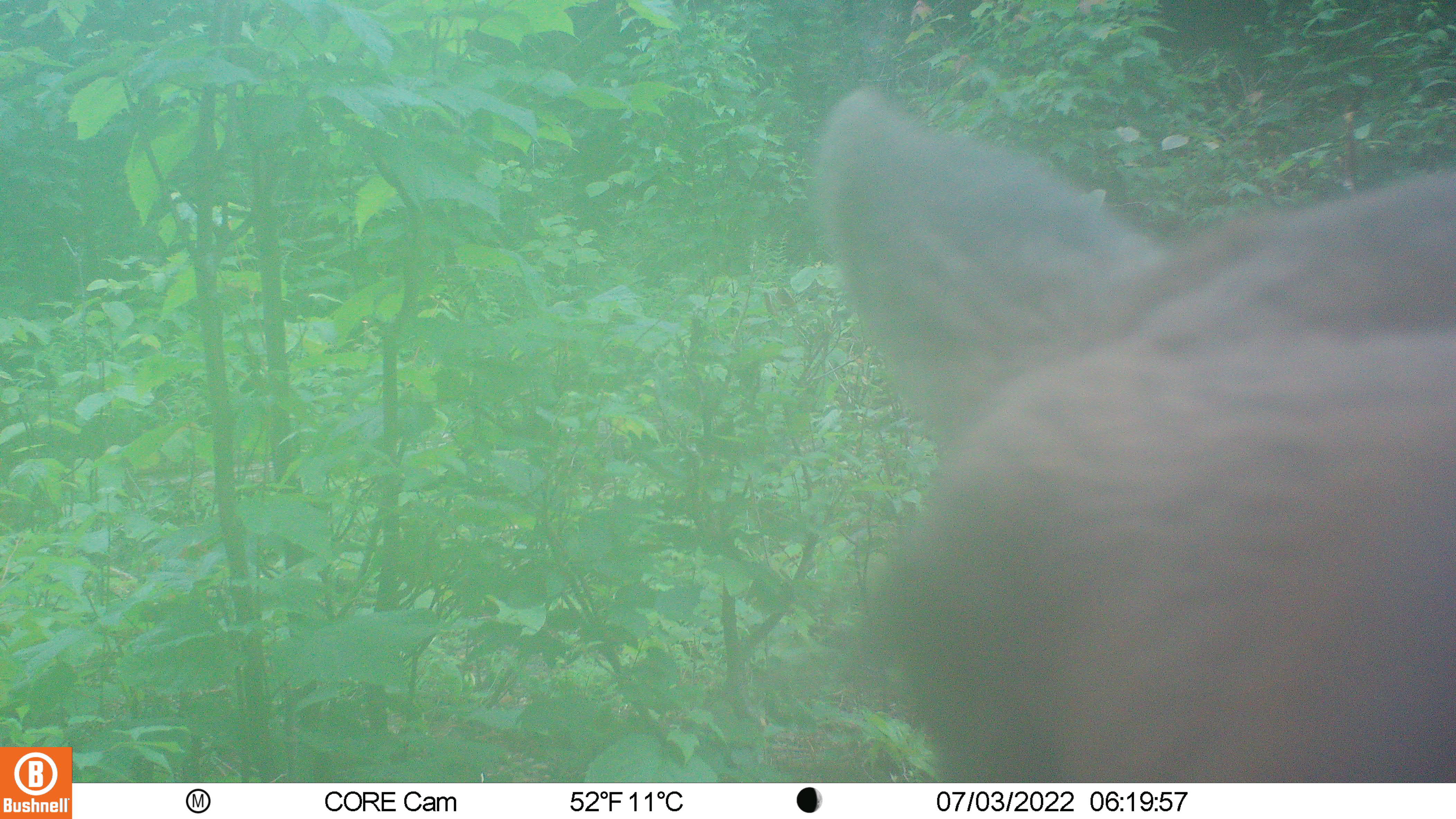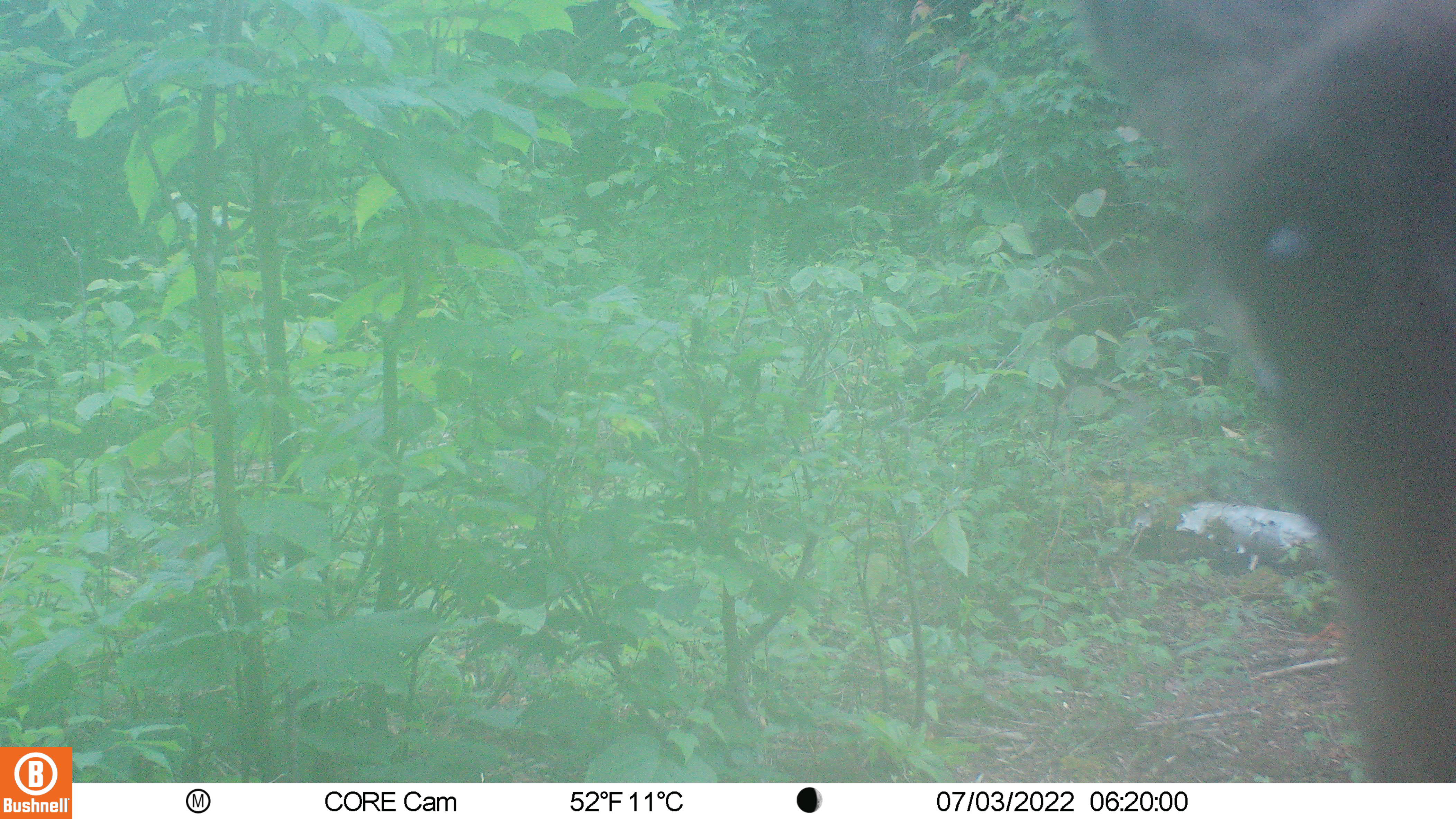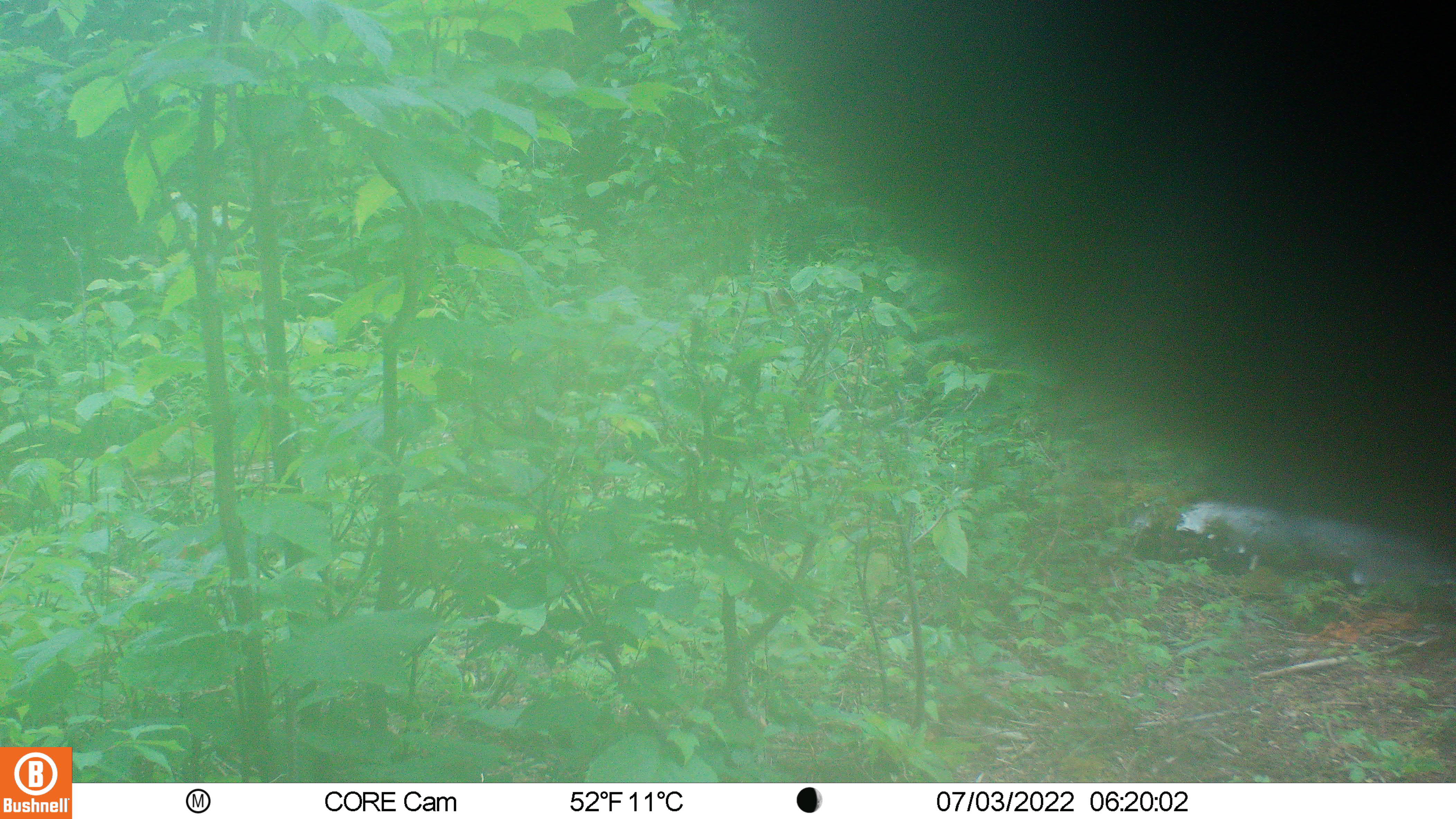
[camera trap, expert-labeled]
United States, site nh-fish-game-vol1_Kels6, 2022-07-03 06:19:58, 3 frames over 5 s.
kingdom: Animalia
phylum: Chordata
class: Mammalia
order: Artiodactyla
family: Cervidae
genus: Alces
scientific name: Alces alces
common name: moose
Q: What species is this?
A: Moose (Alces alces).